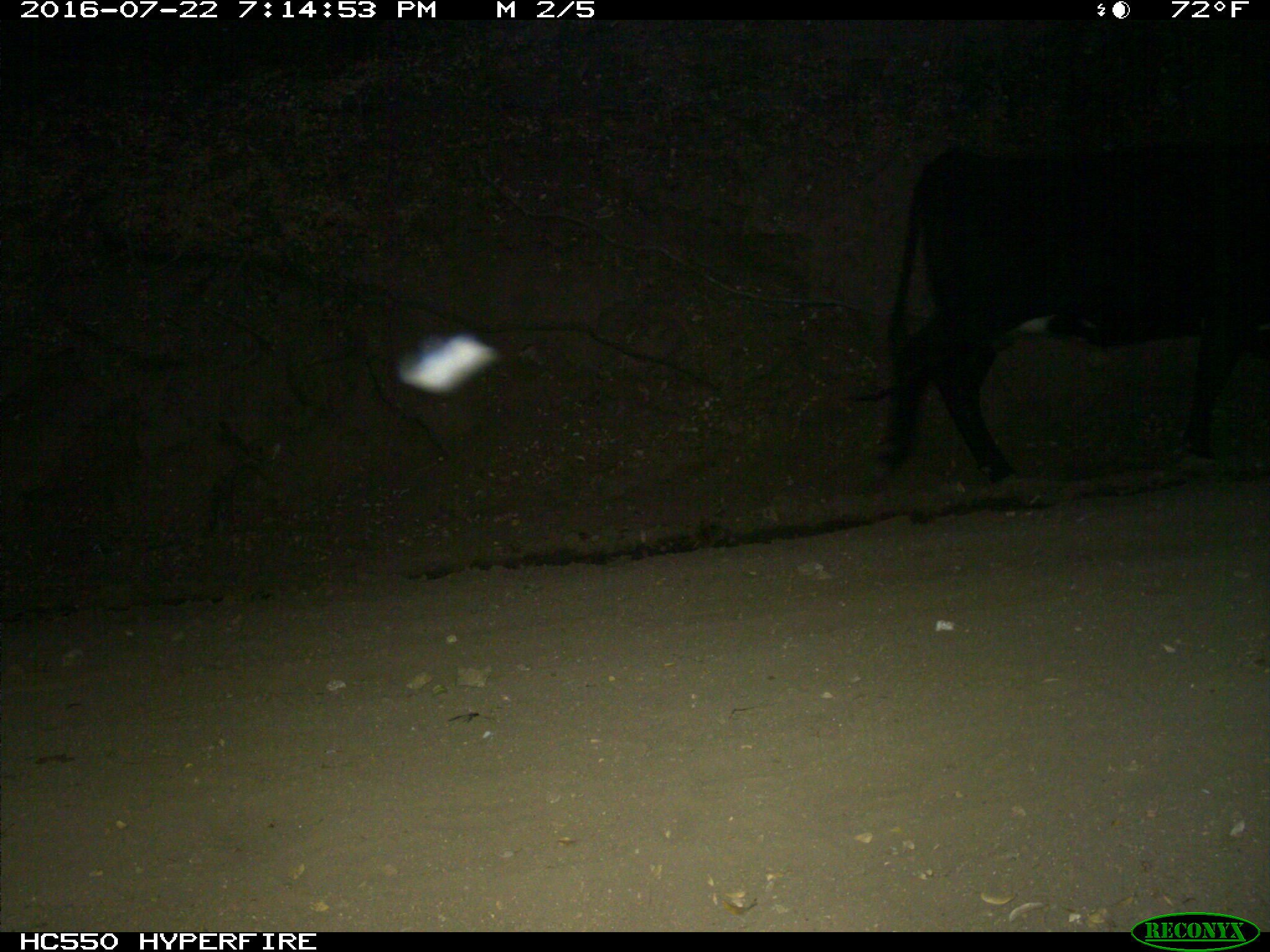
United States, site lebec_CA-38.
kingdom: Animalia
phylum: Chordata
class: Mammalia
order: Artiodactyla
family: Bovidae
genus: Bos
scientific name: Bos taurus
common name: domestic cow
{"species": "Bos taurus (domestic cow)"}